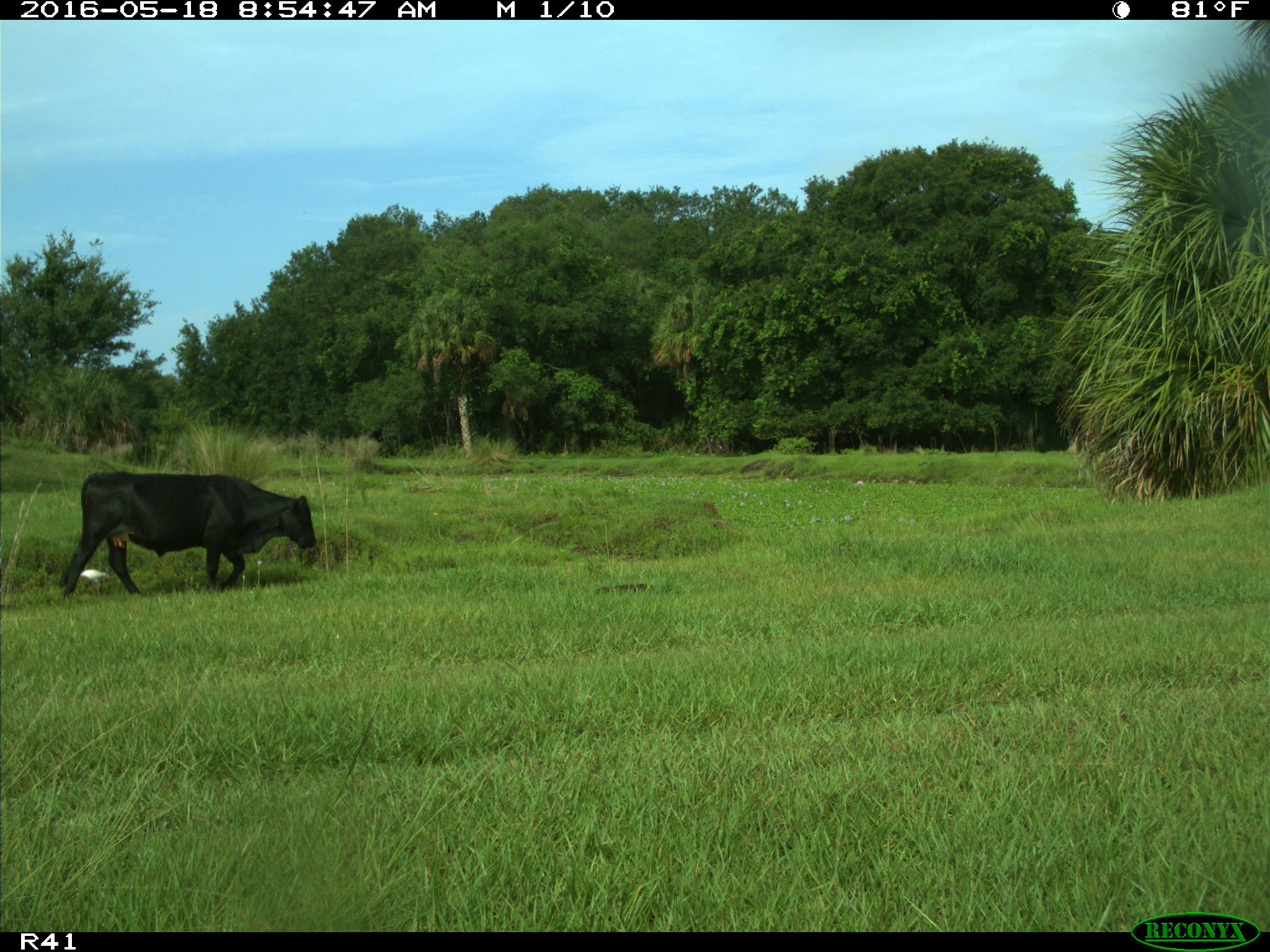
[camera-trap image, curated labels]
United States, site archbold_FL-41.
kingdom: Animalia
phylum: Chordata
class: Mammalia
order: Artiodactyla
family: Bovidae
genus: Bos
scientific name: Bos taurus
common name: domestic cow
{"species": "Bos taurus (domestic cow)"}